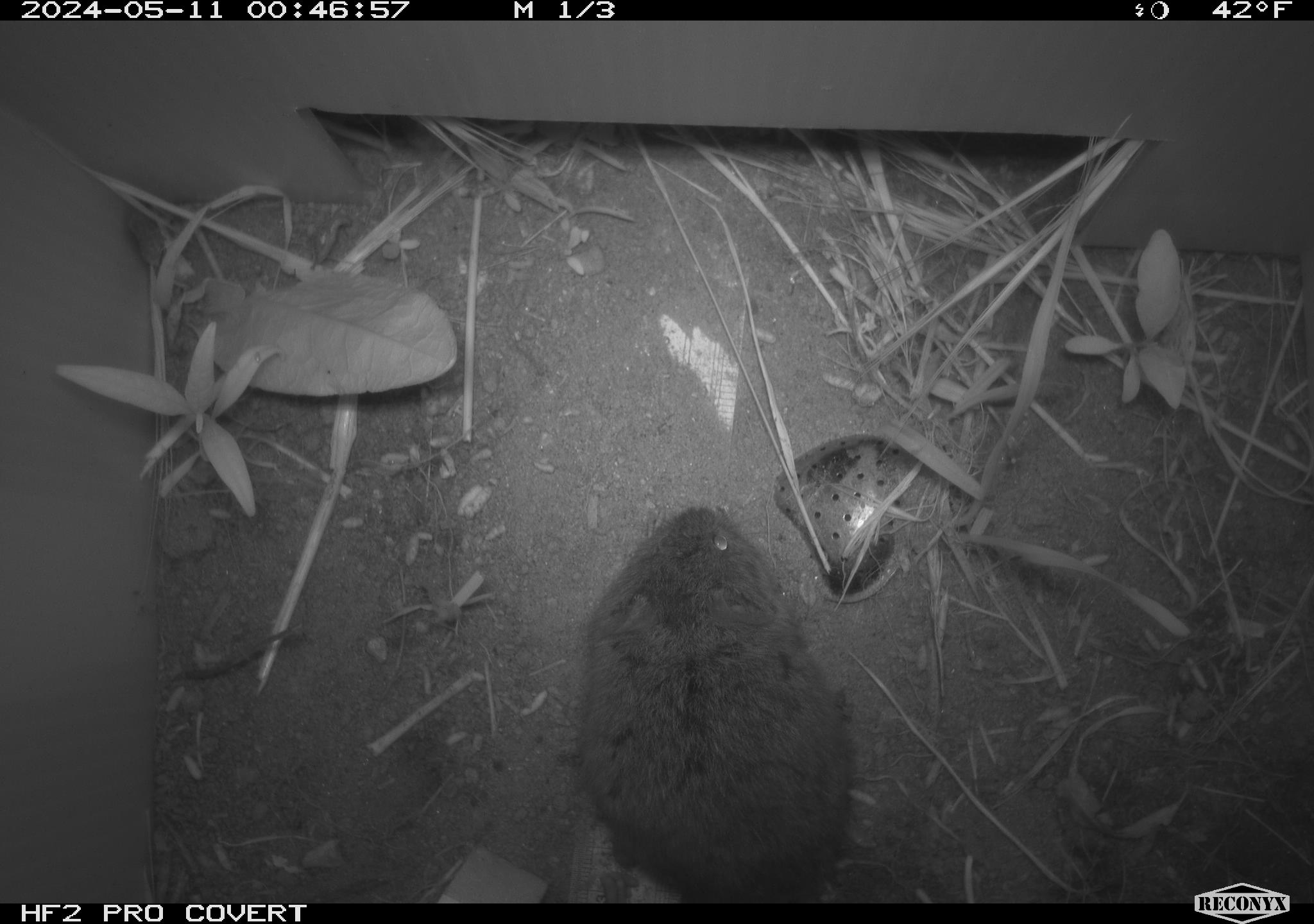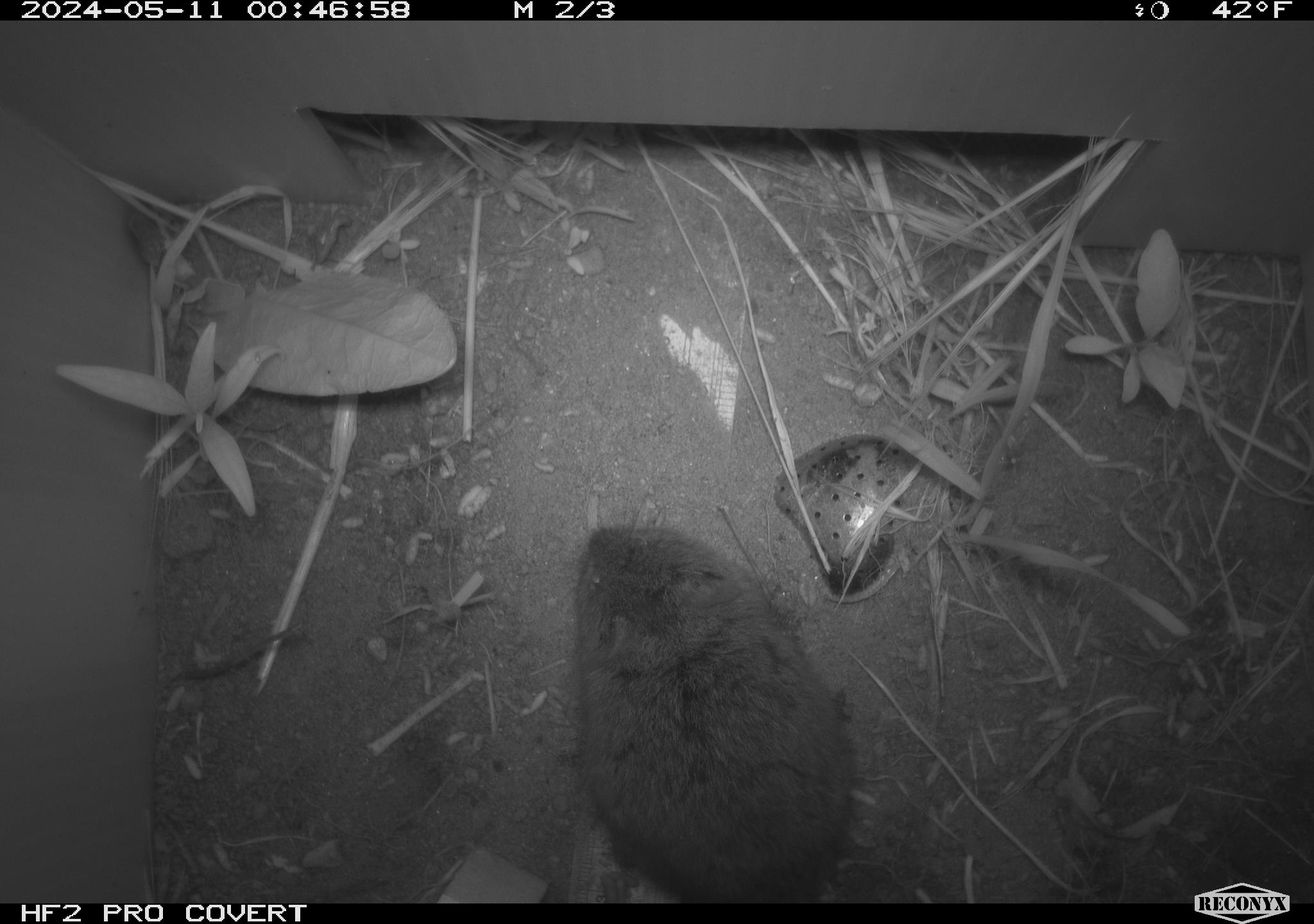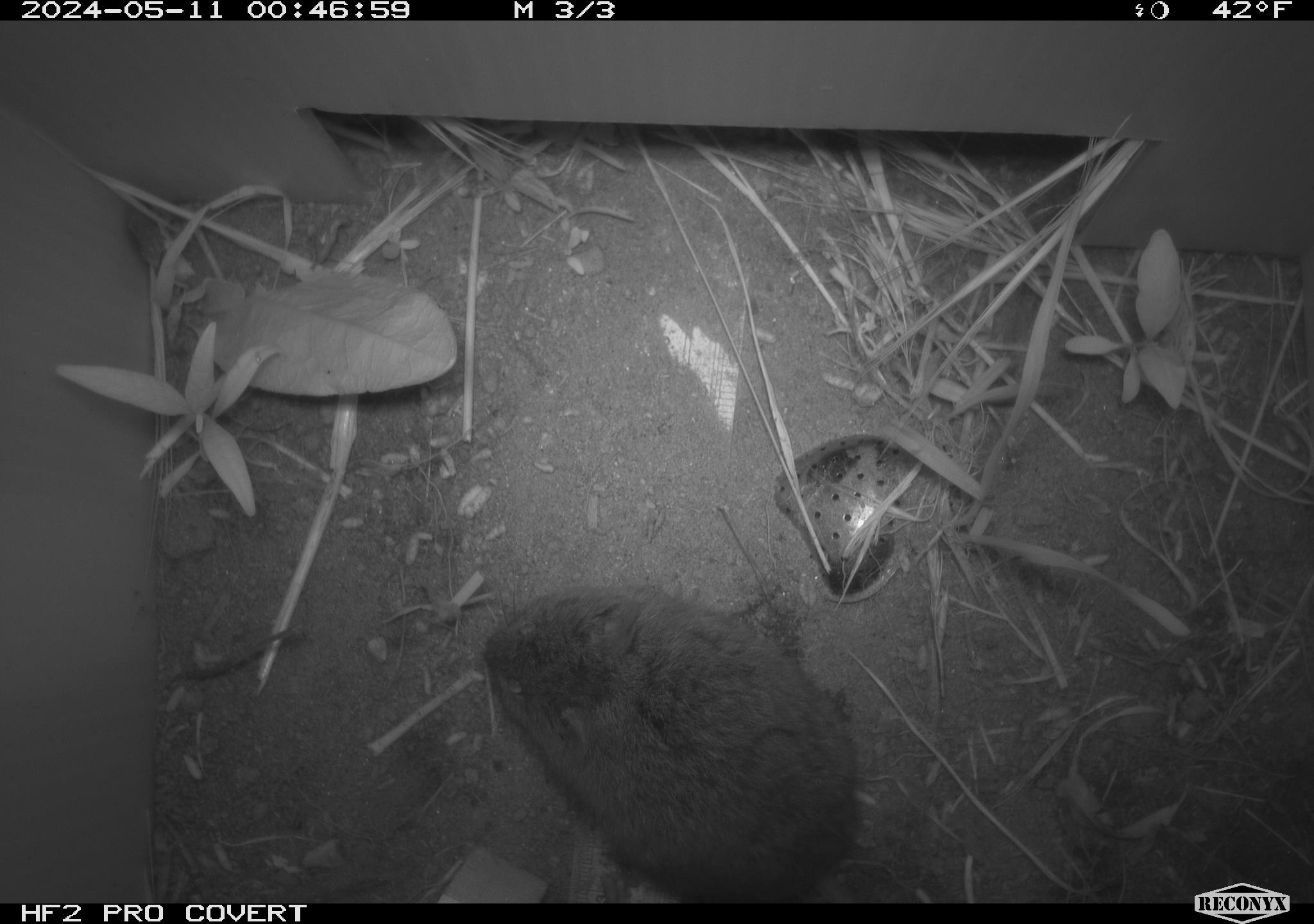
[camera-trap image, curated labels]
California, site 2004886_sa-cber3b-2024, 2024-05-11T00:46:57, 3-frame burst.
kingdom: Animalia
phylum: Chordata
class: Mammalia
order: Rodentia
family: Cricetidae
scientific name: Arvicolinae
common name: voles, lemmings, and muskrats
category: arvicolinae subfamily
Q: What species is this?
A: Arvicolinae subfamily (voles, lemmings, and muskrats) (Arvicolinae).